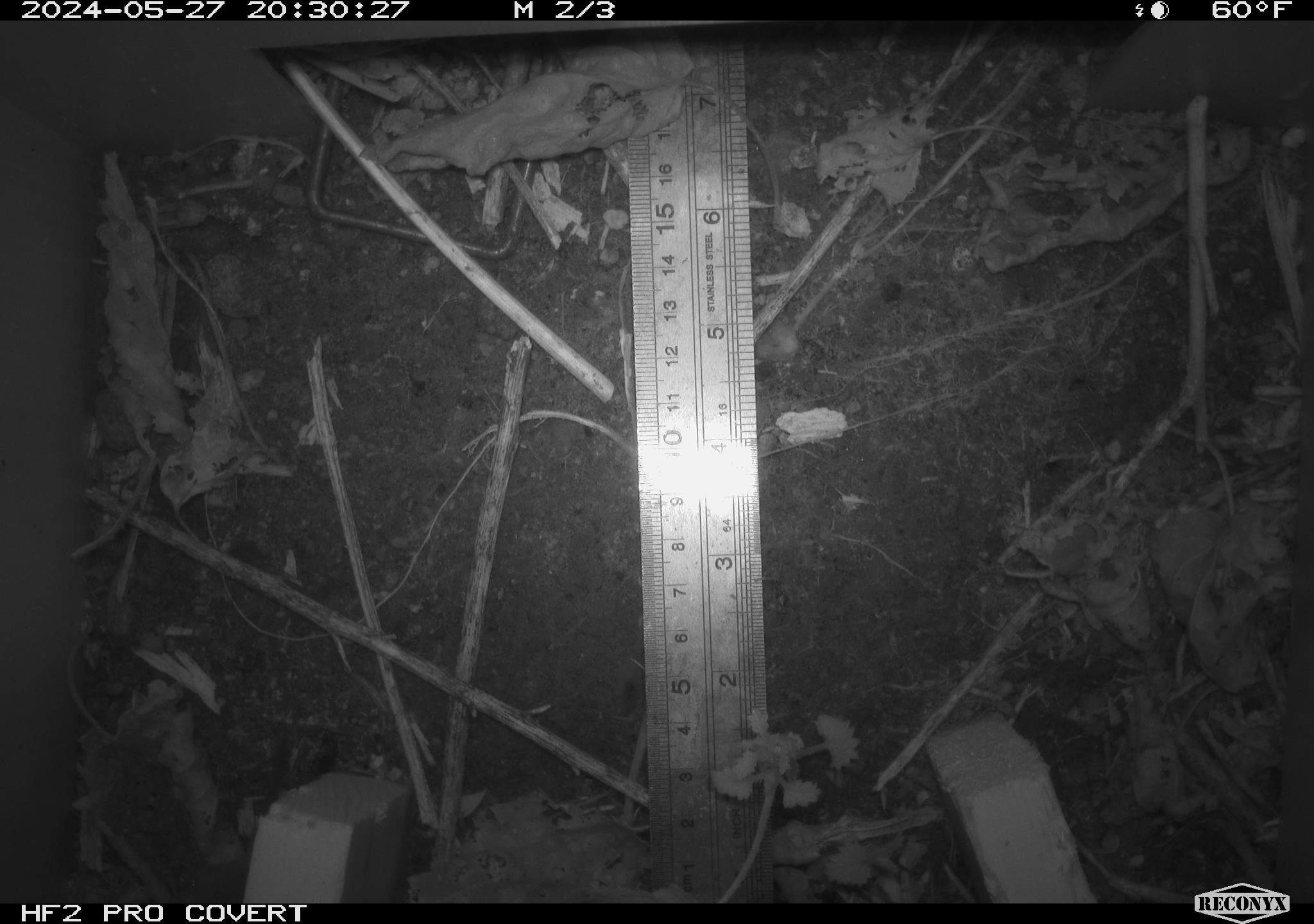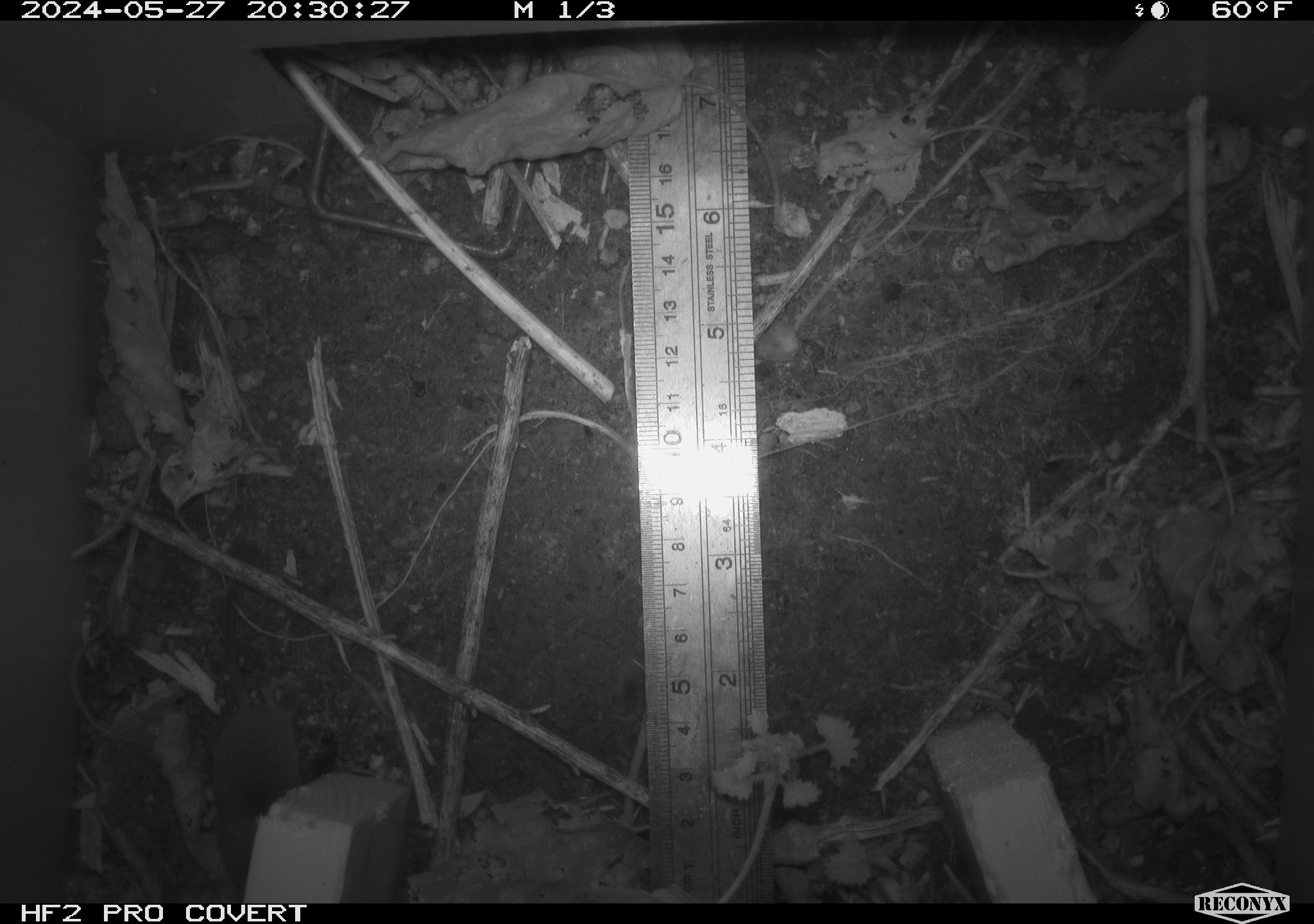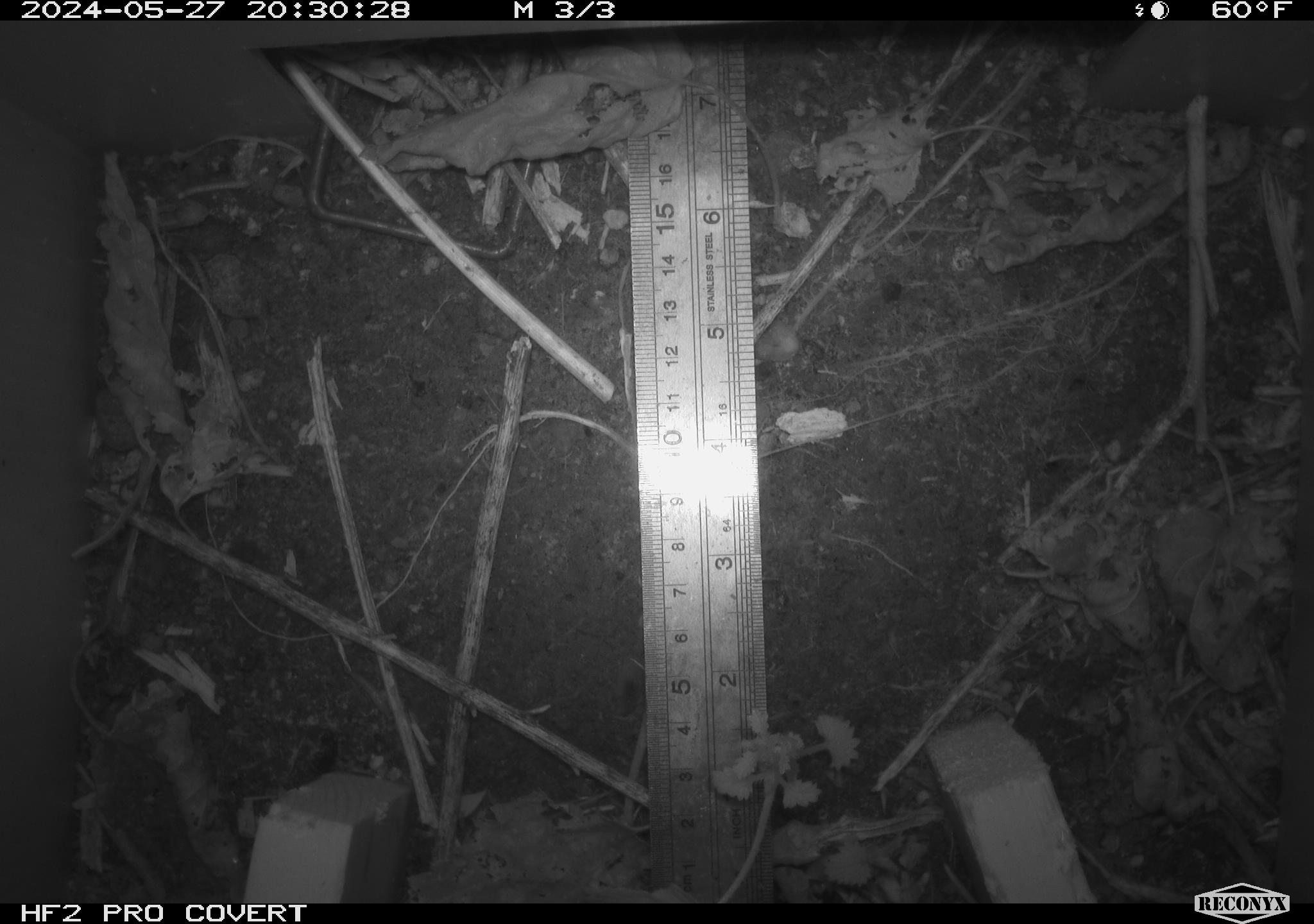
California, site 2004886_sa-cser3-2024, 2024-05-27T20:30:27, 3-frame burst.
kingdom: Animalia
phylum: Chordata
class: Mammalia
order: Eulipotyphla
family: Soricidae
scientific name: Soricidae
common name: shrews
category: soricidae family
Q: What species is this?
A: Soricidae family (shrews) (Soricidae).